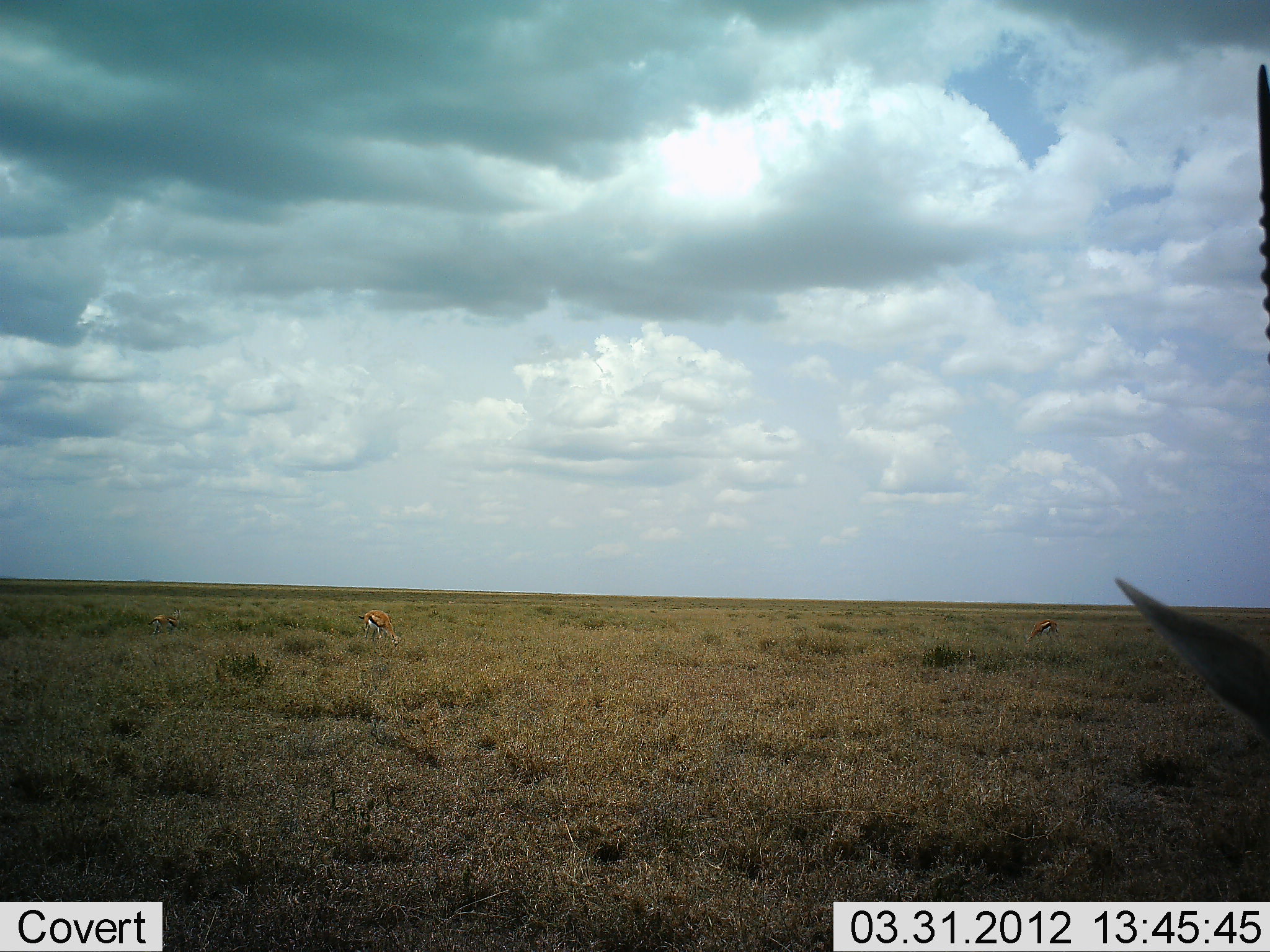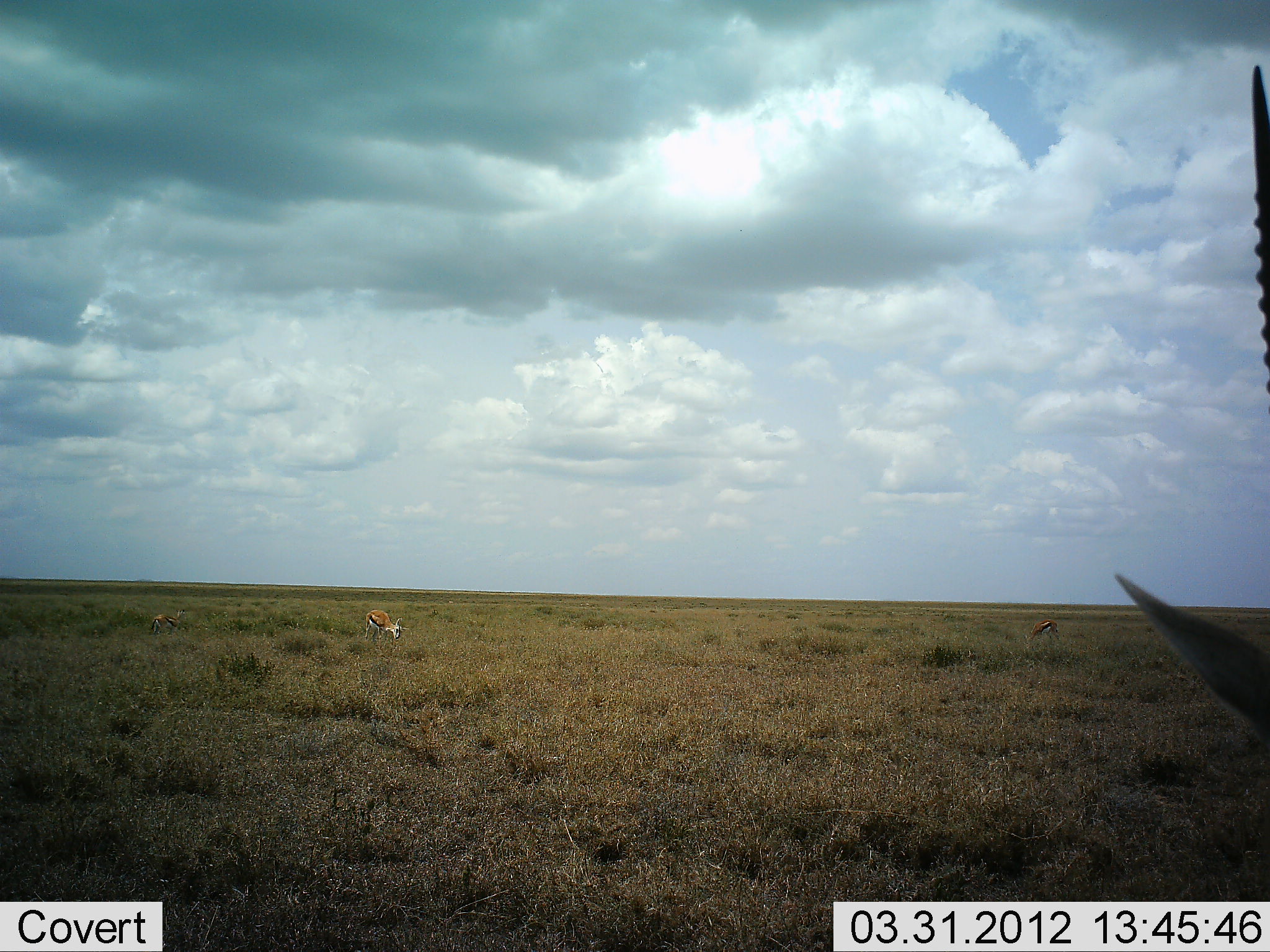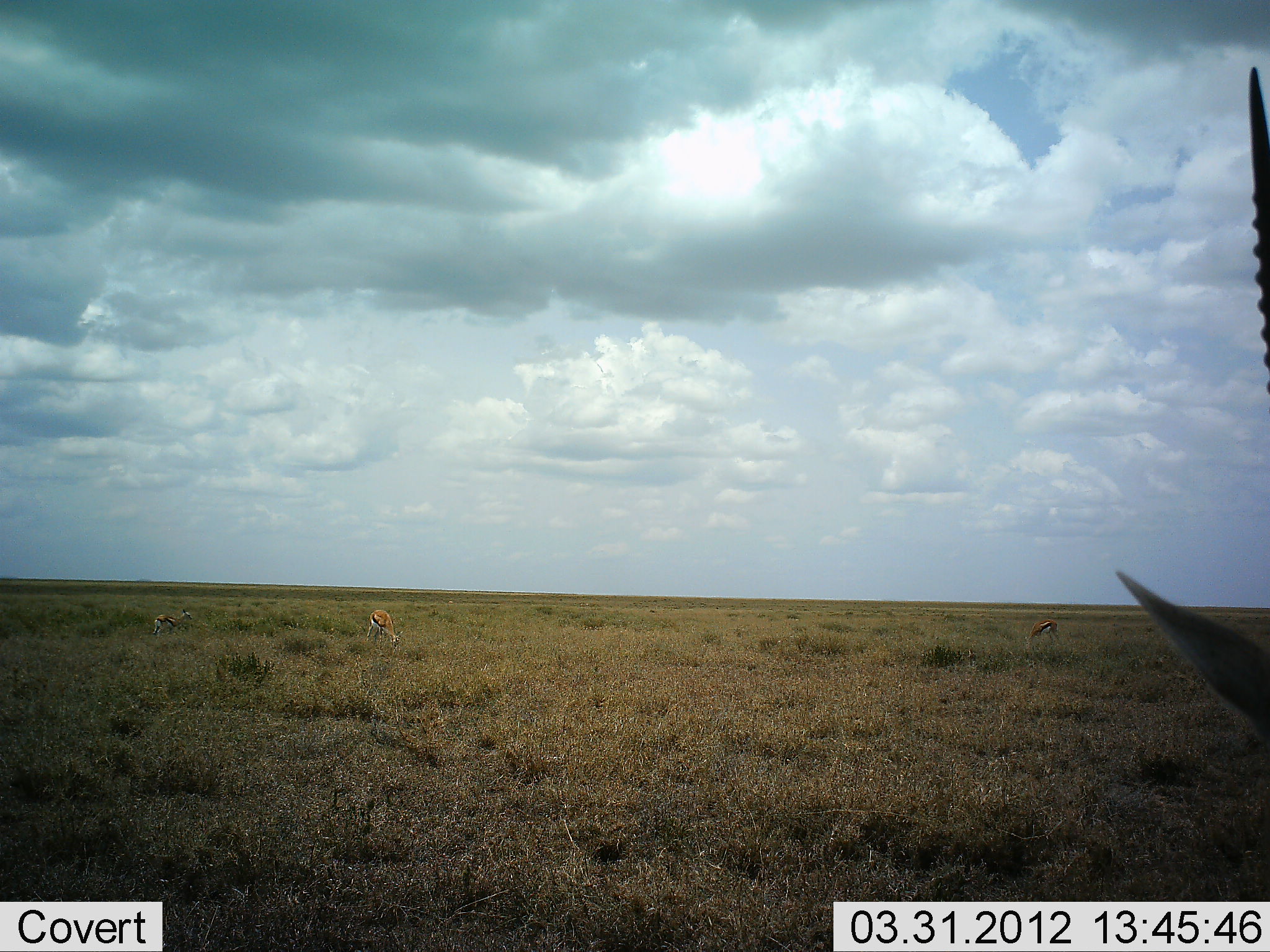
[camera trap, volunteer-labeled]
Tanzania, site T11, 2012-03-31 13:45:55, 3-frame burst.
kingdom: Animalia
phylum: Chordata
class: Mammalia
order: Artiodactyla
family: Bovidae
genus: Eudorcas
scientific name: Eudorcas thomsonii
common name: thomson's gazelle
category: gazellethomsons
Gazellethomsons (thomson's gazelle) (Eudorcas thomsonii), count 3. Behavior (volunteer vote fractions): standing 67%, resting 33%, moving 0%, interacting 0%. Young present (vote fraction): 4%. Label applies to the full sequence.